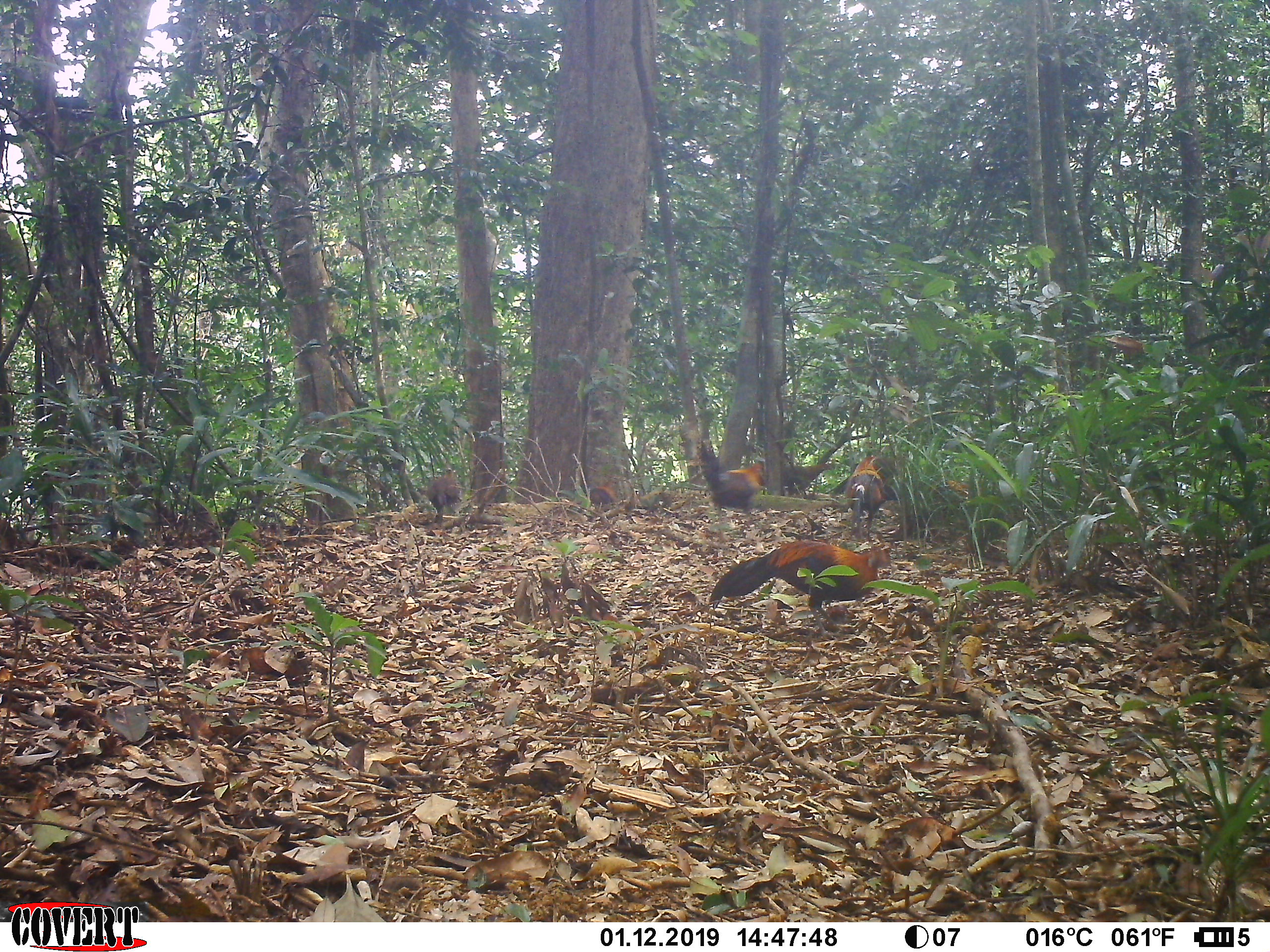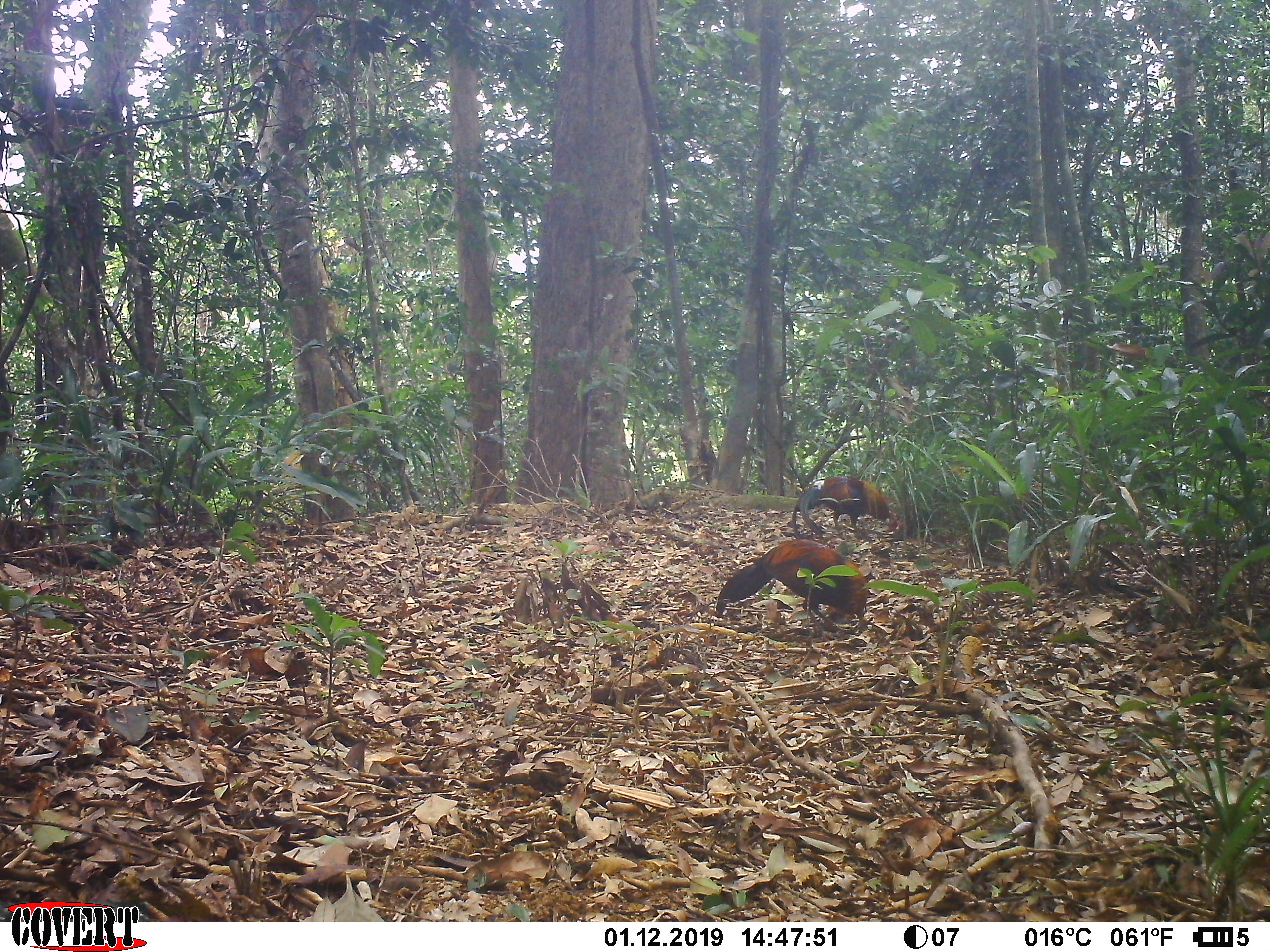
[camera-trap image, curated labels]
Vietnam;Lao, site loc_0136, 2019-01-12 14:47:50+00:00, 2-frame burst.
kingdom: Animalia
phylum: Chordata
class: Aves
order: Galliformes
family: Phasianidae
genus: Gallus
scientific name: Gallus gallus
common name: red junglefowl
Red junglefowl (Gallus gallus). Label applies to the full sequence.